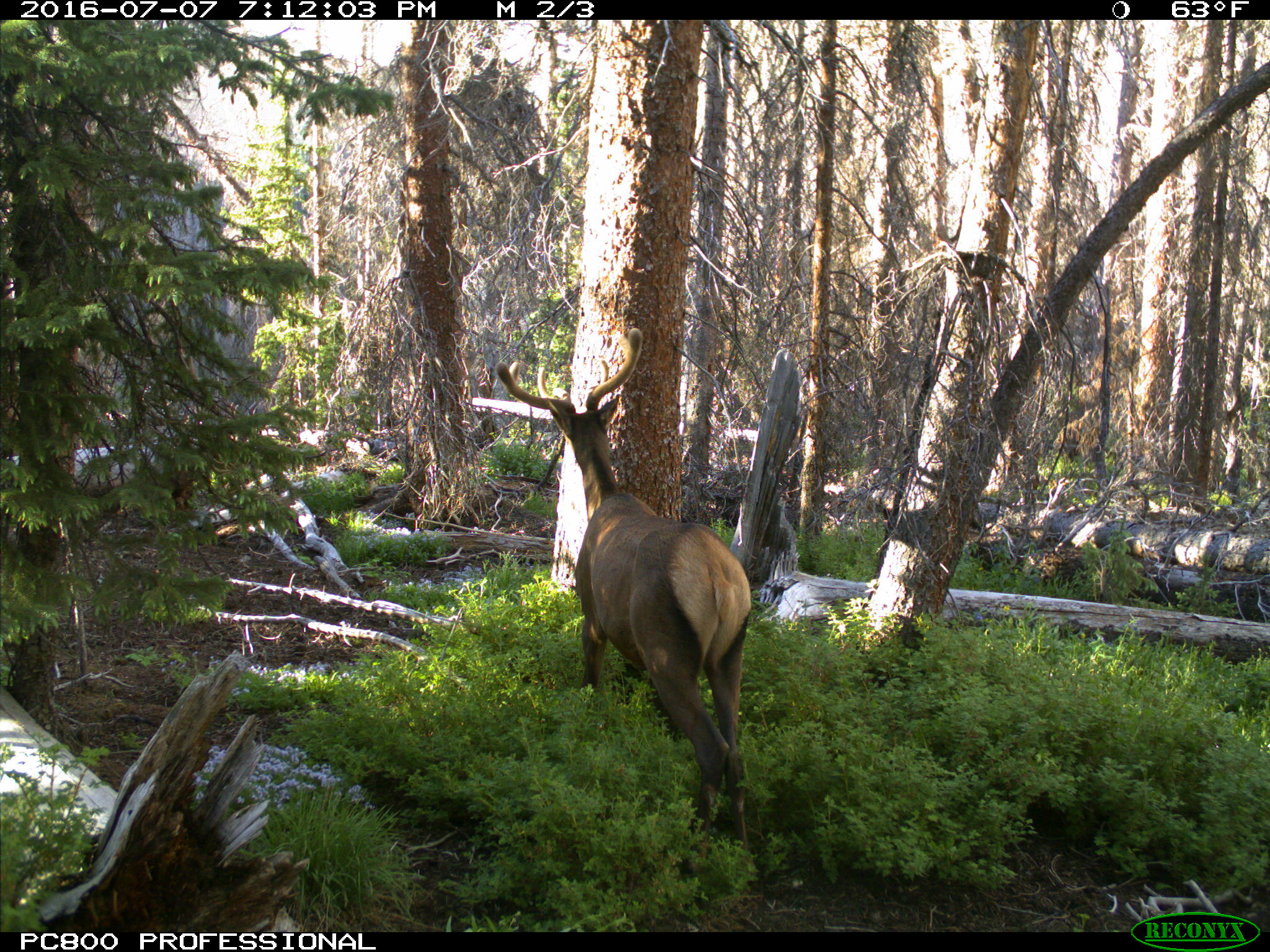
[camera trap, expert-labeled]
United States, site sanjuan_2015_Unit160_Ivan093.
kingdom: Animalia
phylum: Chordata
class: Mammalia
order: Artiodactyla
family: Cervidae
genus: Cervus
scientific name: Cervus elaphus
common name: red deer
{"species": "Cervus elaphus (red deer)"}